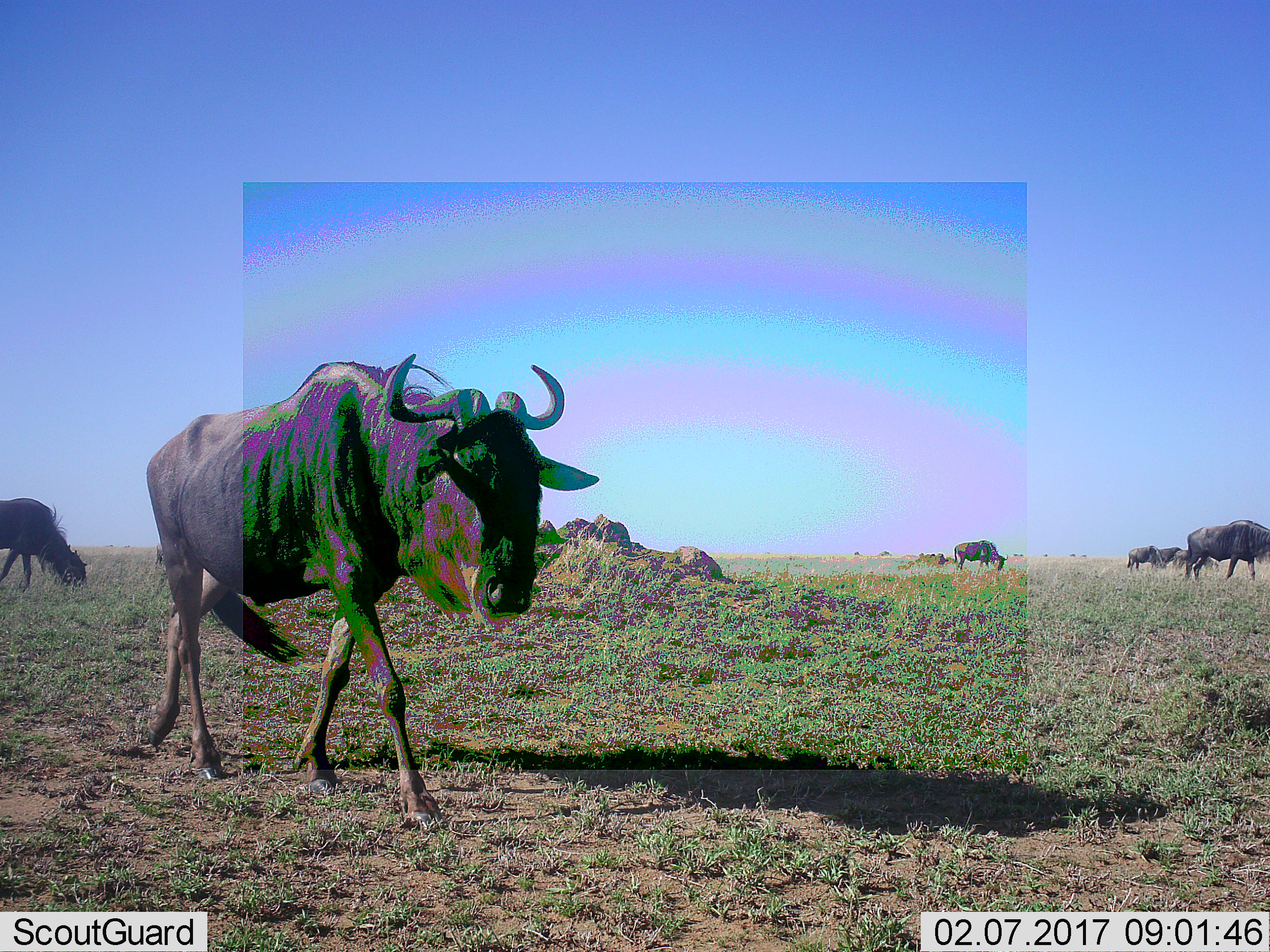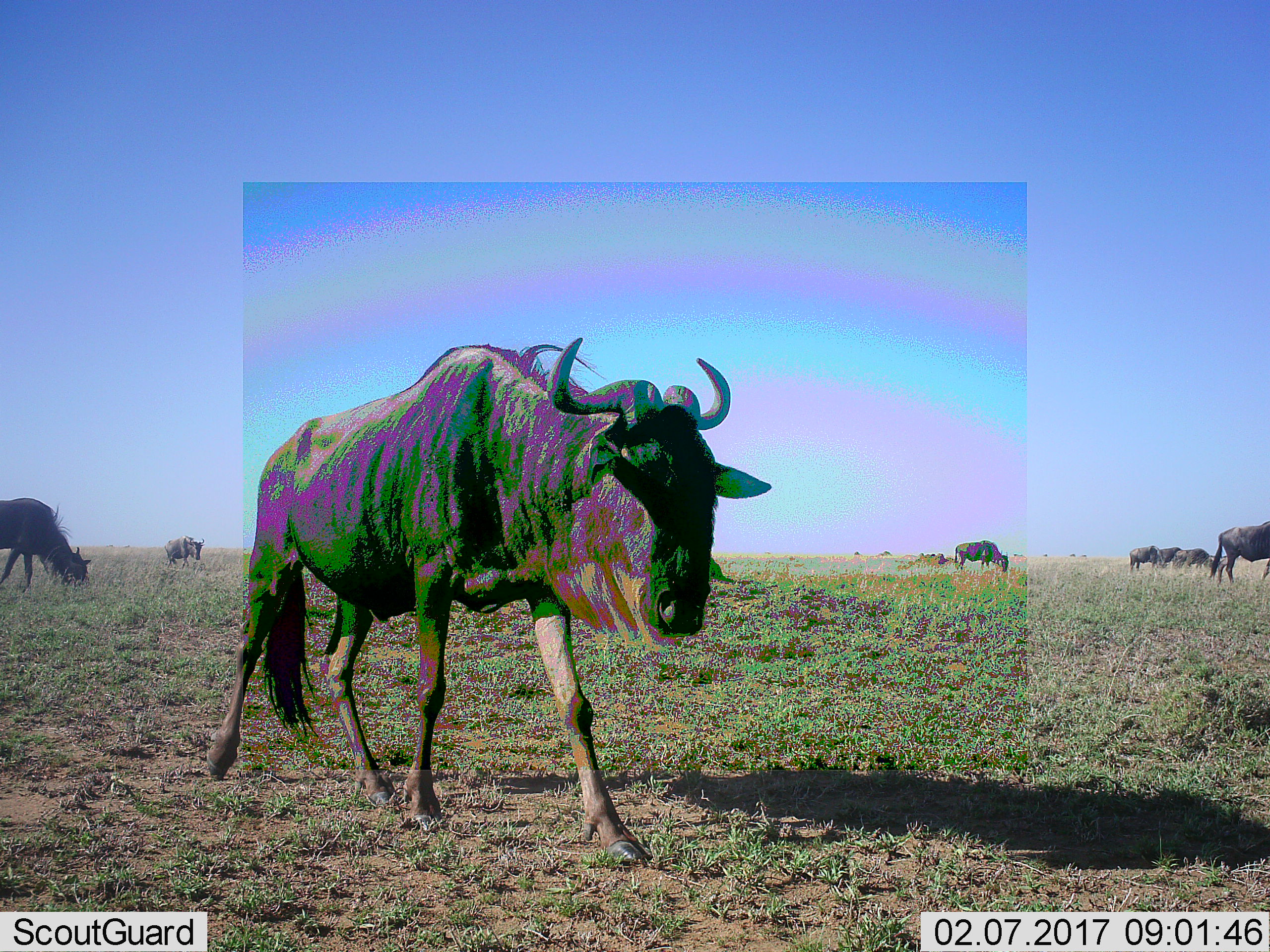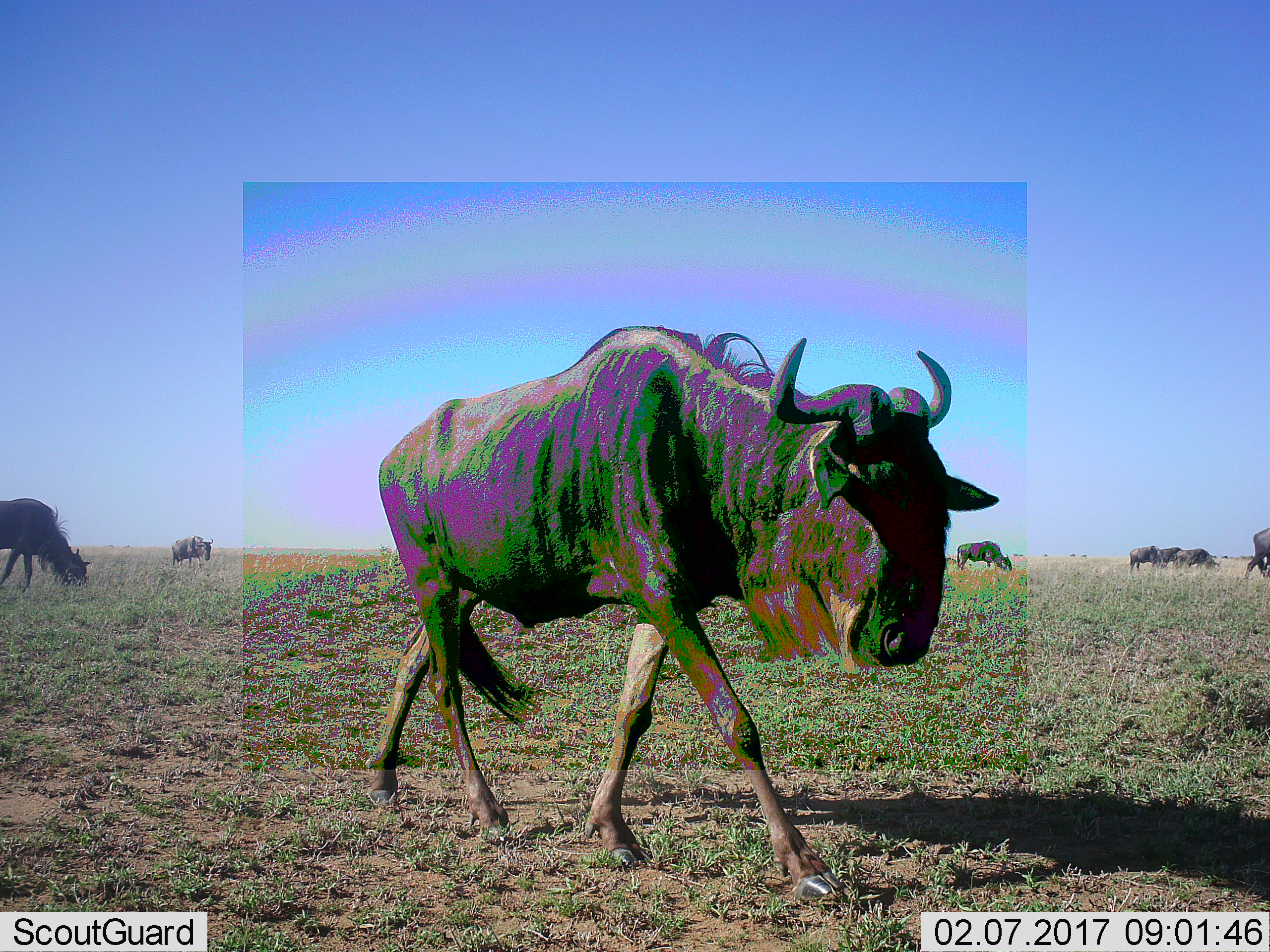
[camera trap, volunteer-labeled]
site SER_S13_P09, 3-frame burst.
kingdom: Animalia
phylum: Chordata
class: Mammalia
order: Artiodactyla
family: Bovidae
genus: Connochaetes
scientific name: Connochaetes taurinus taurinus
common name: blue wildebeest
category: wildebeestblue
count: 8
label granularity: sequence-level